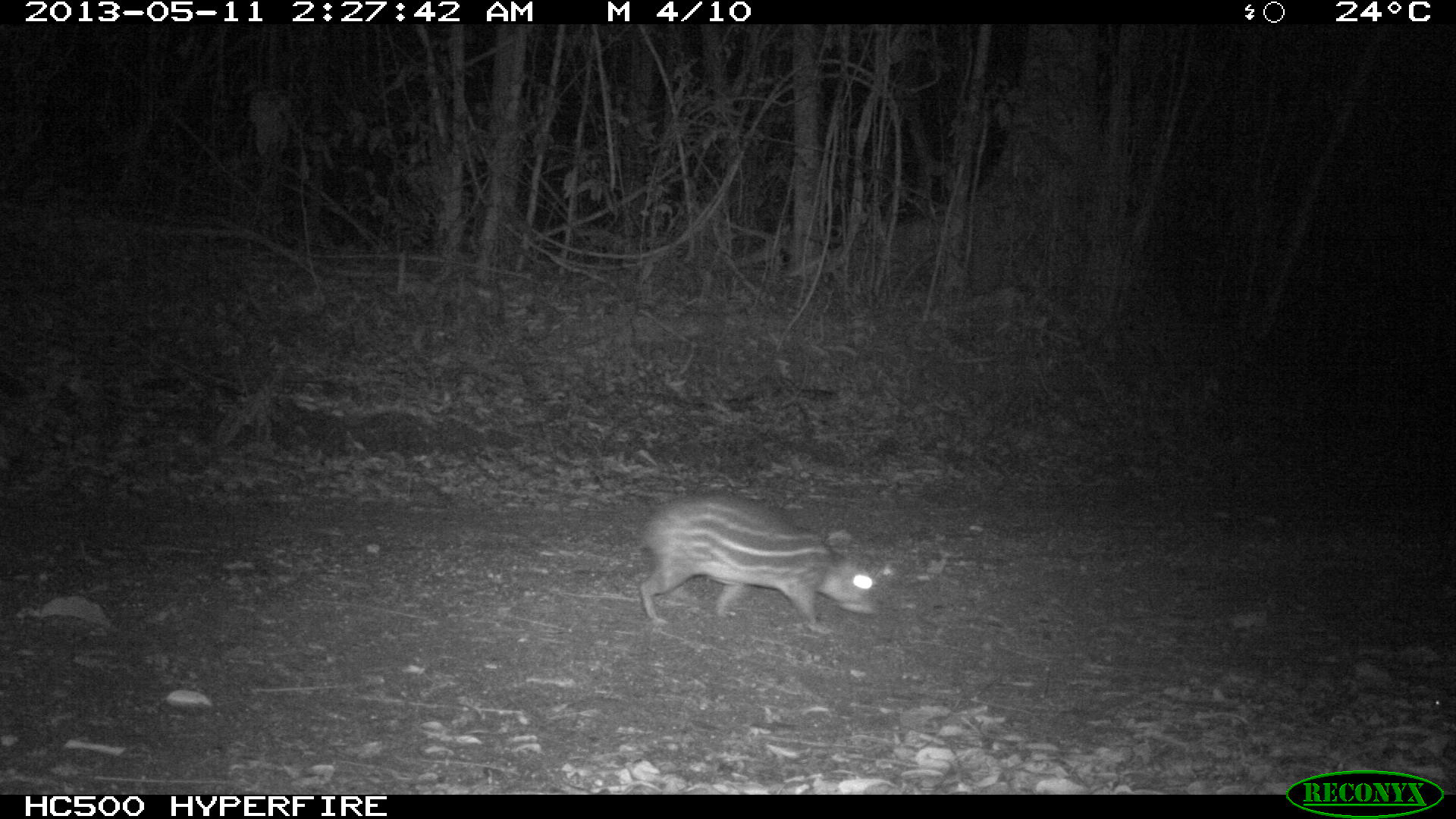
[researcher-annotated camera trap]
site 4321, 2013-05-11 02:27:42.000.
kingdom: Animalia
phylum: Chordata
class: Mammalia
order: Rodentia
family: Cuniculidae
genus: Cuniculus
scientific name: Cuniculus paca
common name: lowland paca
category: agouti paca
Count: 1.